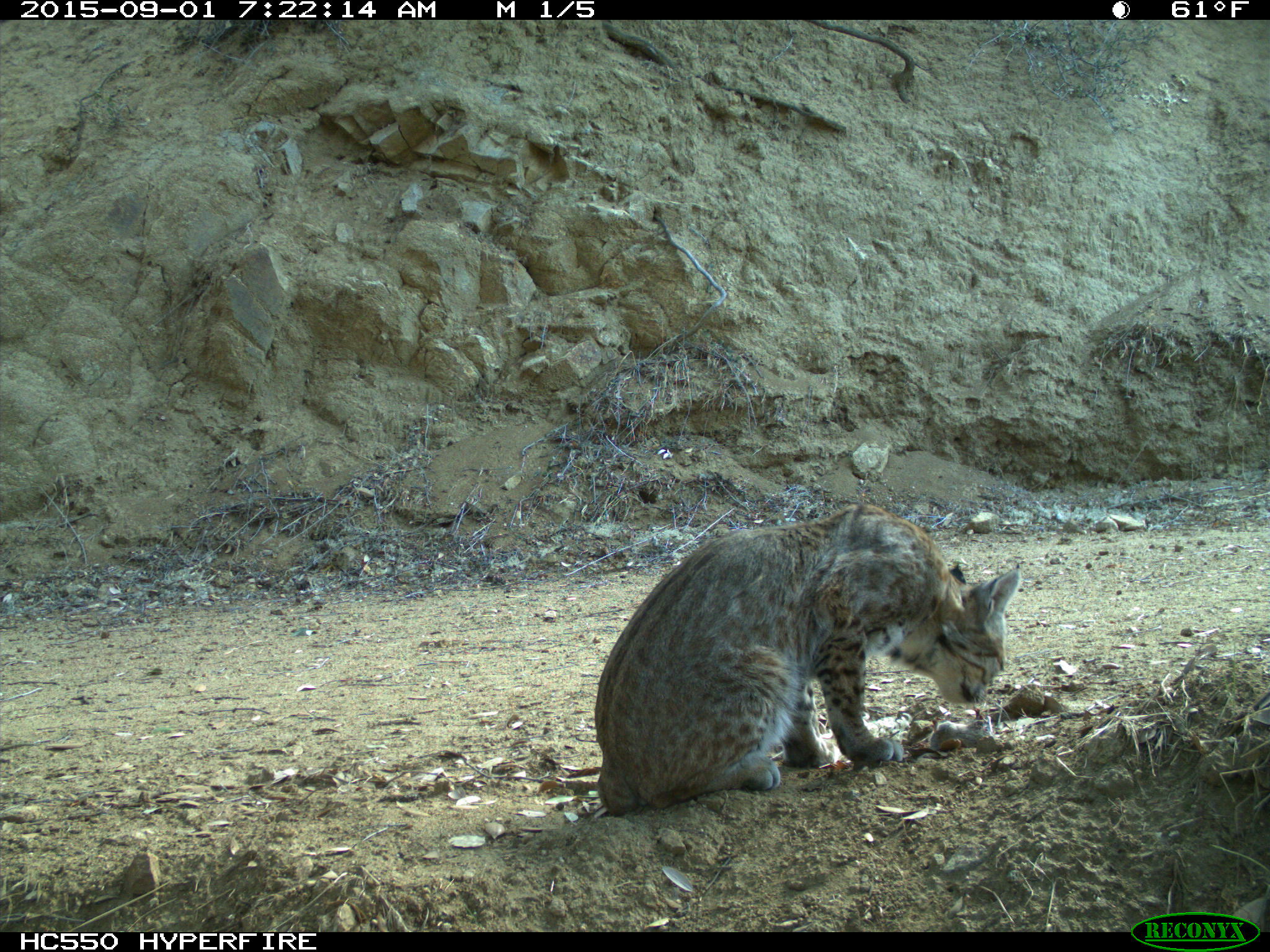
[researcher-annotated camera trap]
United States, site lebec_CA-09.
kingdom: Animalia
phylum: Chordata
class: Mammalia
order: Carnivora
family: Felidae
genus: Lynx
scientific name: Lynx rufus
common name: bobcat